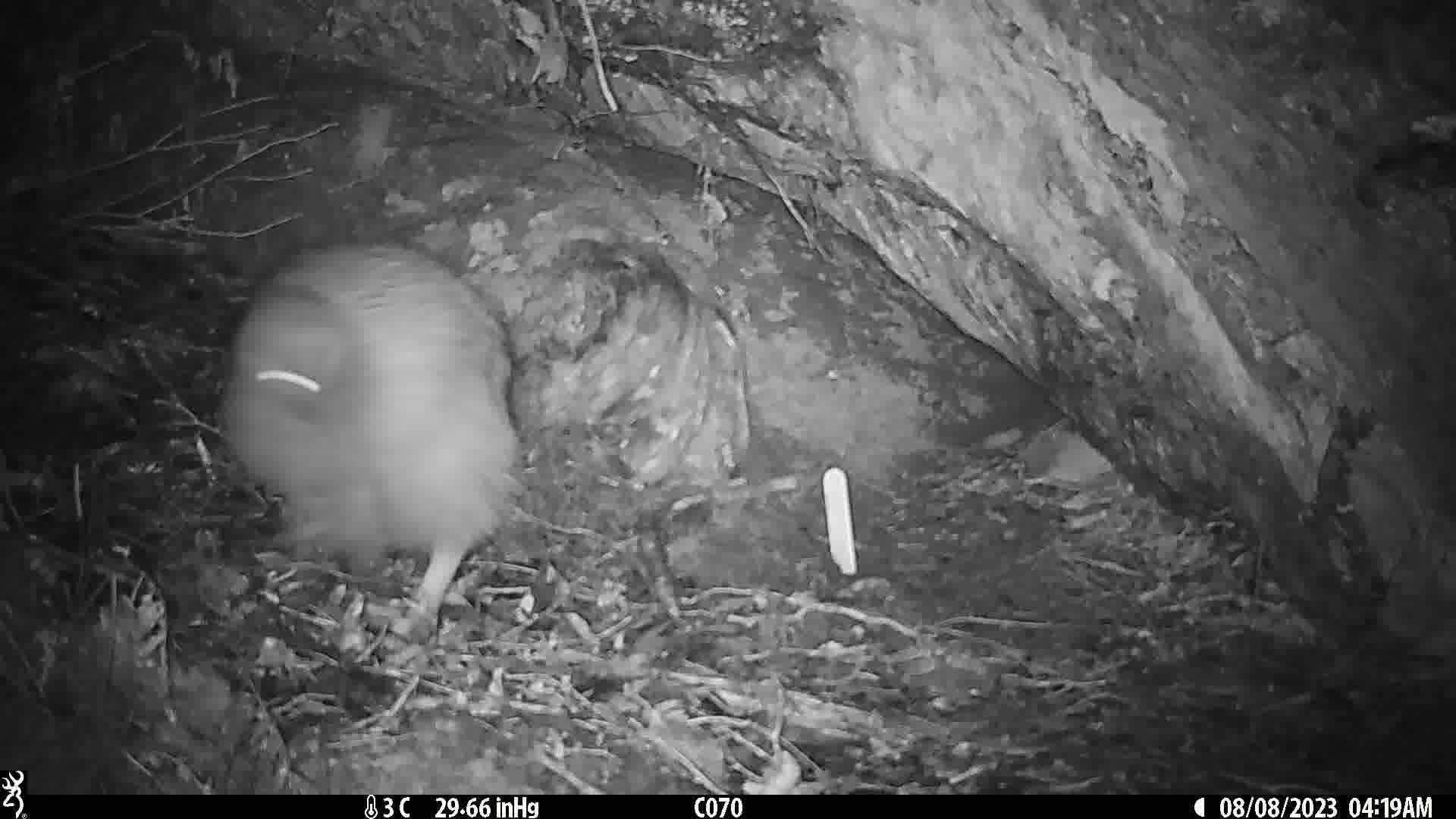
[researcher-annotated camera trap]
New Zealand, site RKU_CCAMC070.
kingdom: Animalia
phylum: Chordata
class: Aves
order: Apterygiformes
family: Apterygidae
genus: Apteryx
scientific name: Apteryx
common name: kiwi